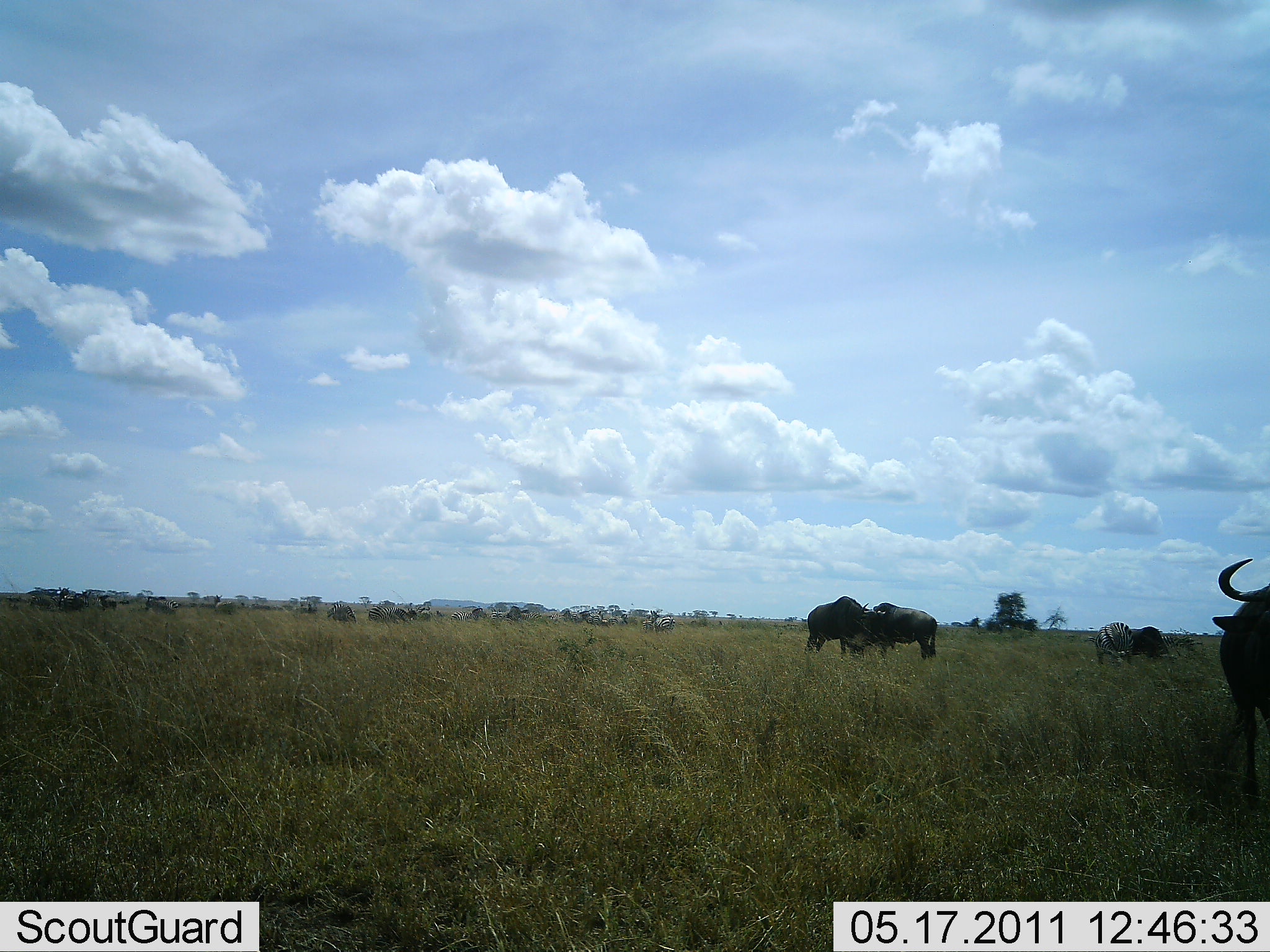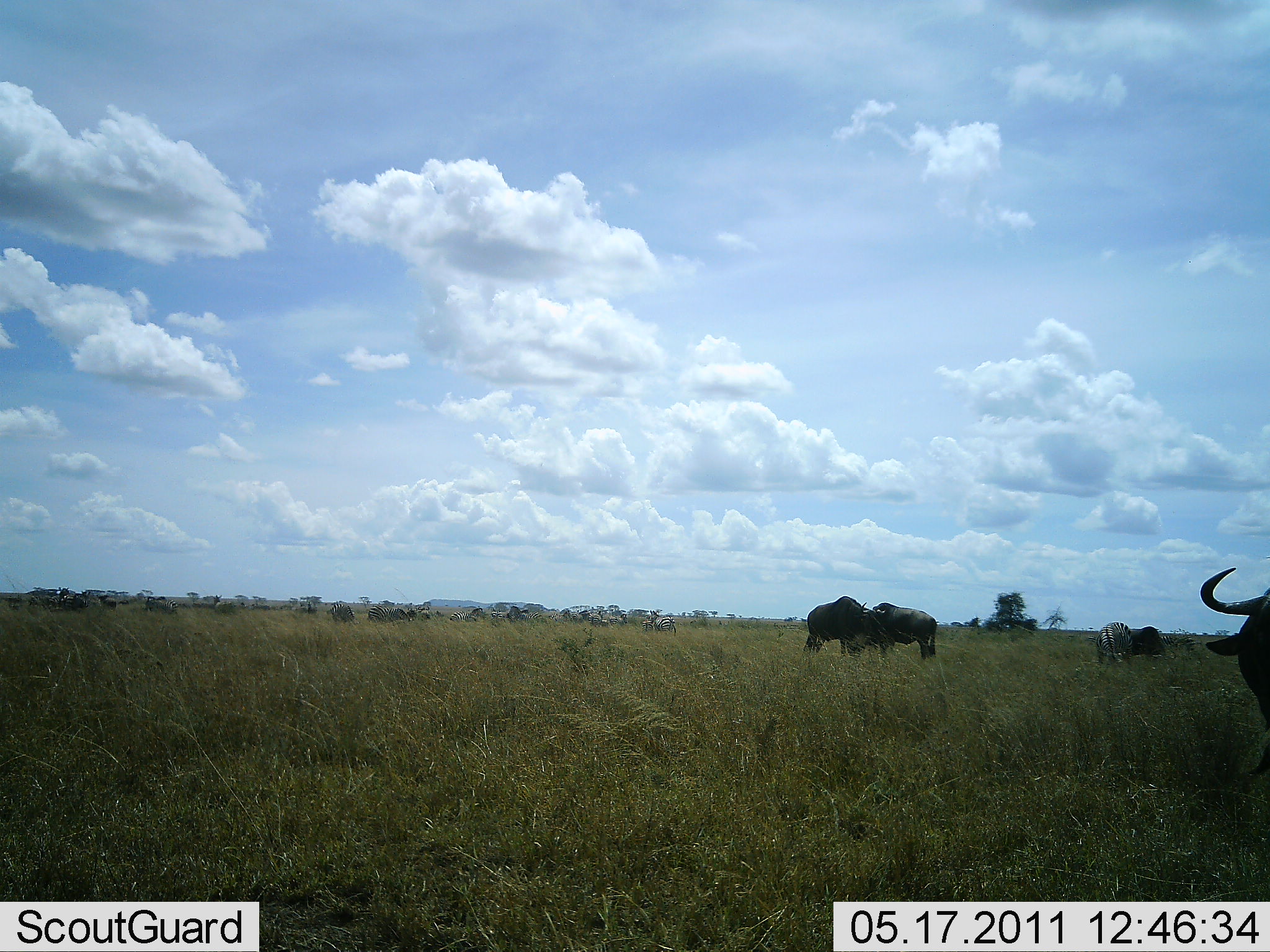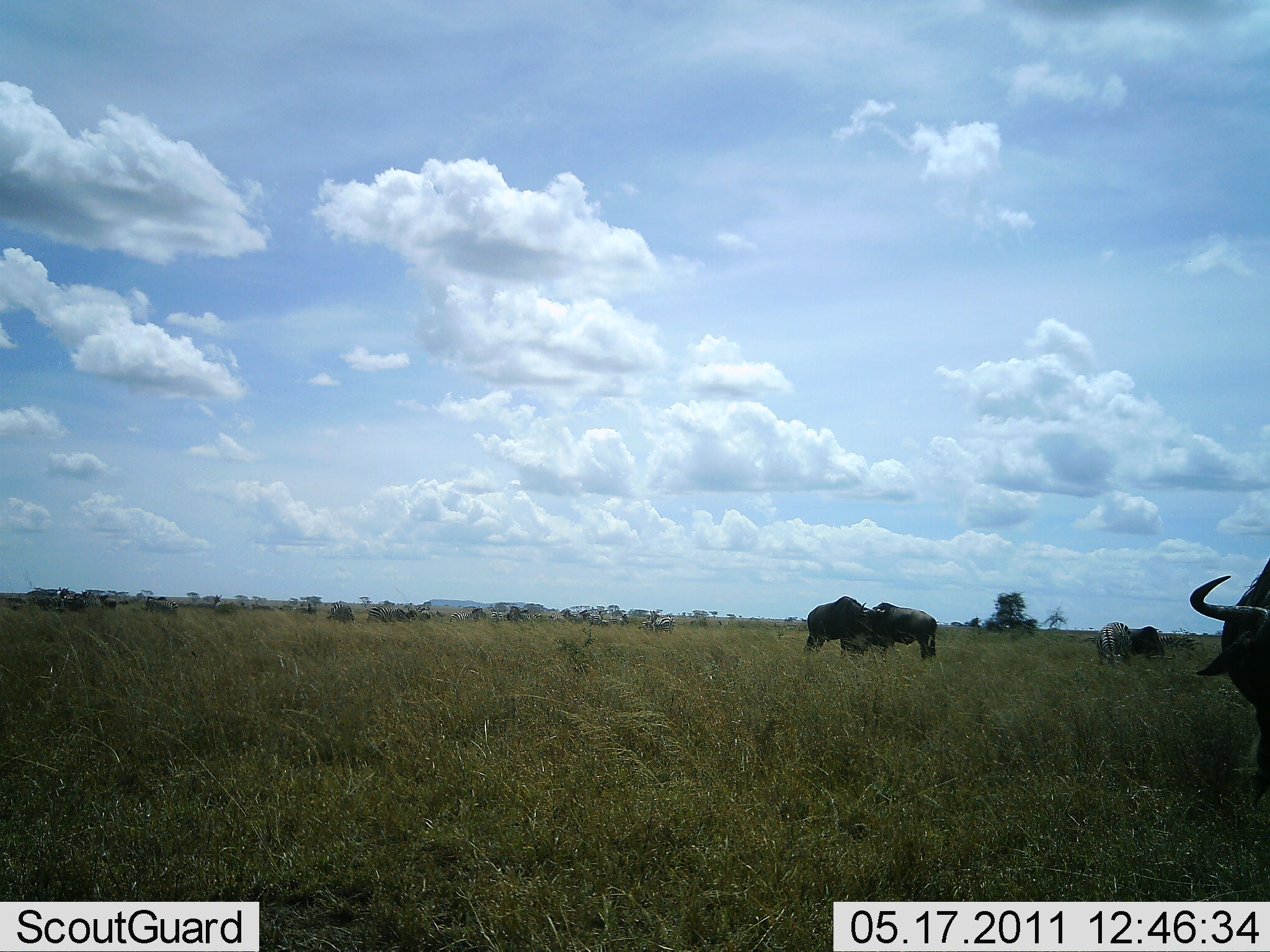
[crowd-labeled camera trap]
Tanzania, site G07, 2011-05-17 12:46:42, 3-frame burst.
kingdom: Animalia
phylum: Chordata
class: Mammalia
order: Artiodactyla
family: Bovidae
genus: Connochaetes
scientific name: Connochaetes taurinus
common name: blue wildebeest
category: wildebeest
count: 4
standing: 79%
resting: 0%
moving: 7%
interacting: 14%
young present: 0%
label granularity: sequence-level